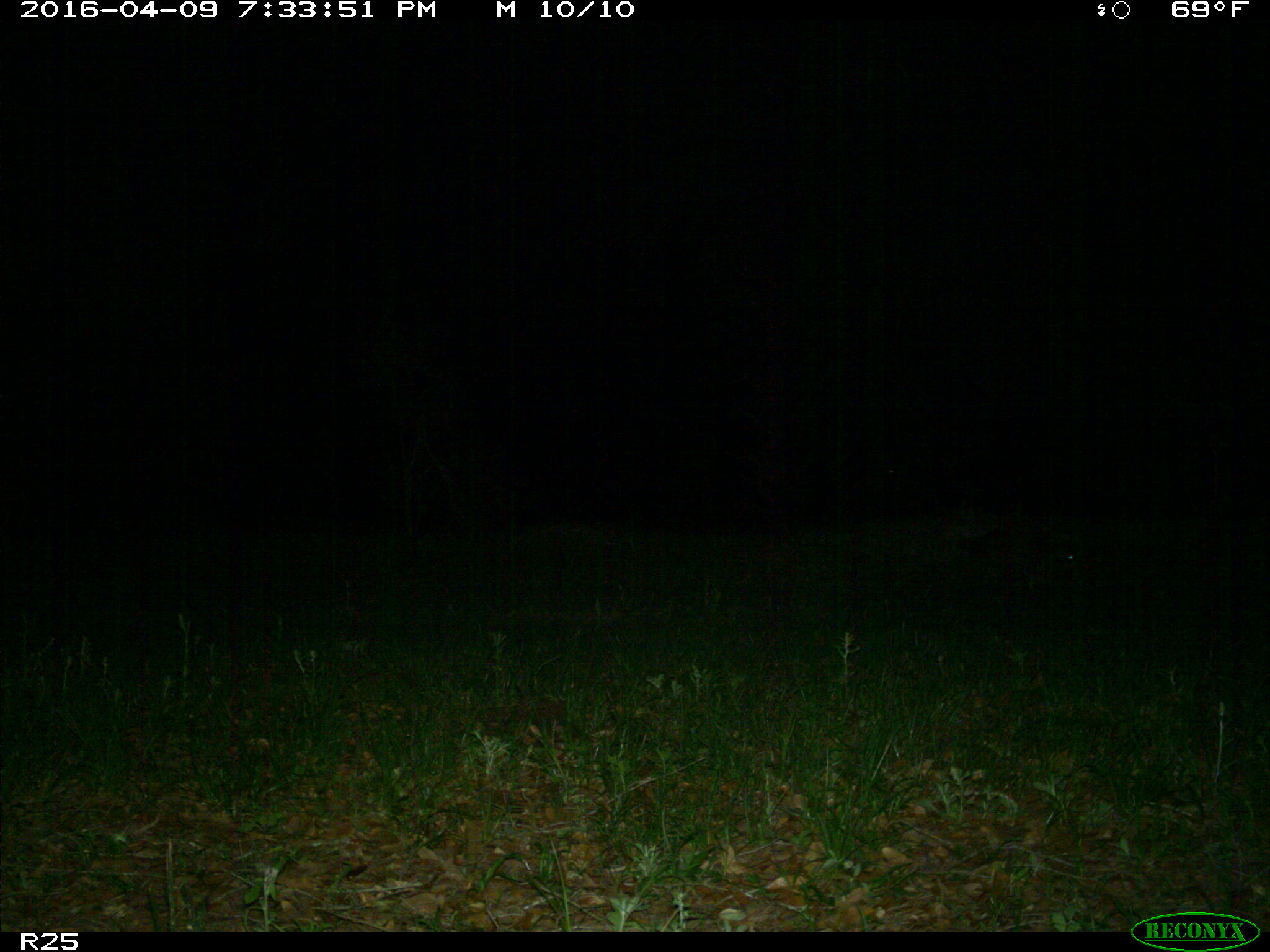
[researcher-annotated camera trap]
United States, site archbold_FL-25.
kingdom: Animalia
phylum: Chordata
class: Mammalia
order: Carnivora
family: Procyonidae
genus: Procyon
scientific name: Procyon lotor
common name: common raccoon